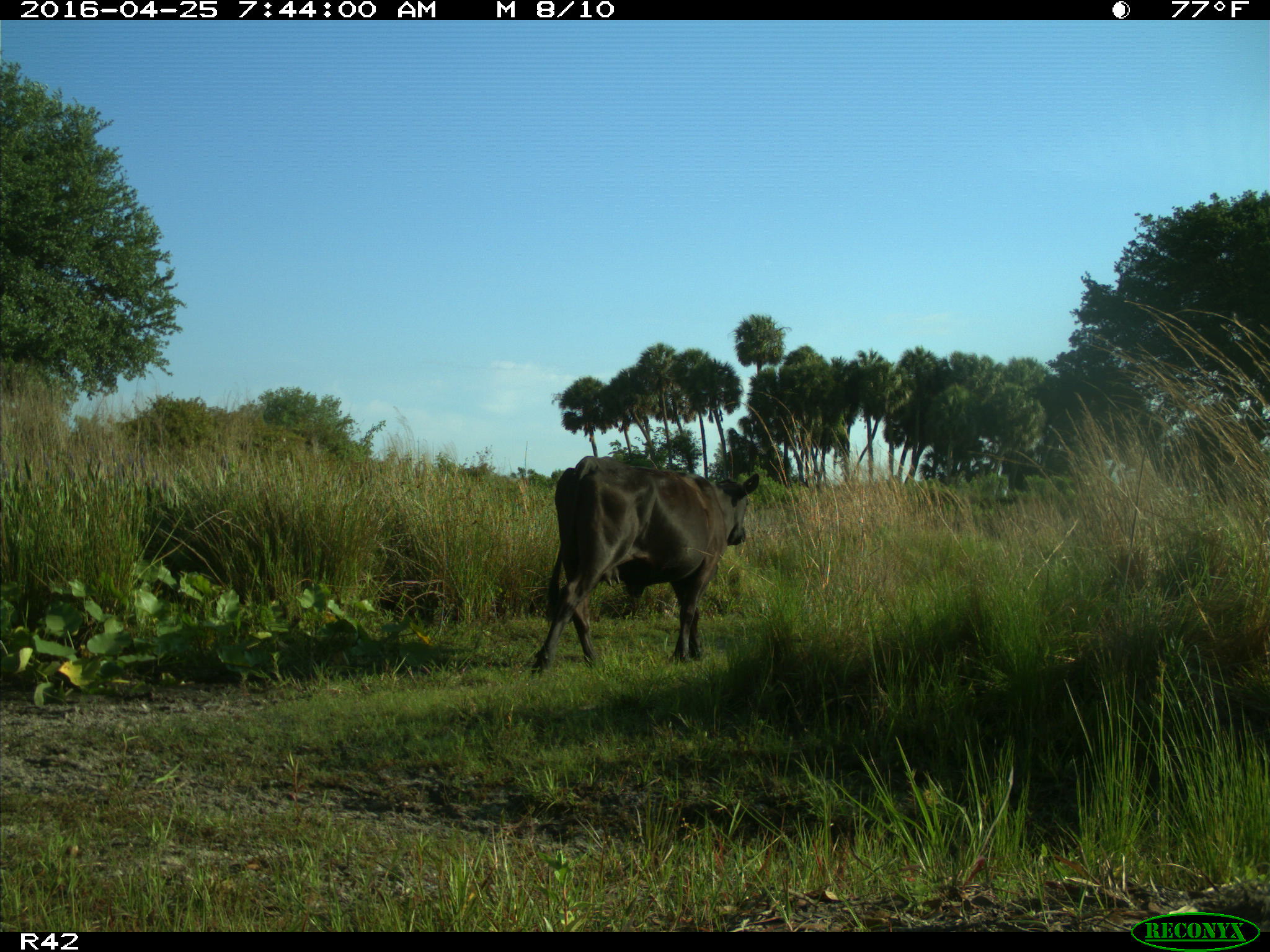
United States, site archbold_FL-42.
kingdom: Animalia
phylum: Chordata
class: Mammalia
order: Artiodactyla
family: Bovidae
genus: Bos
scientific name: Bos taurus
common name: domestic cow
Bos taurus (domestic cow).